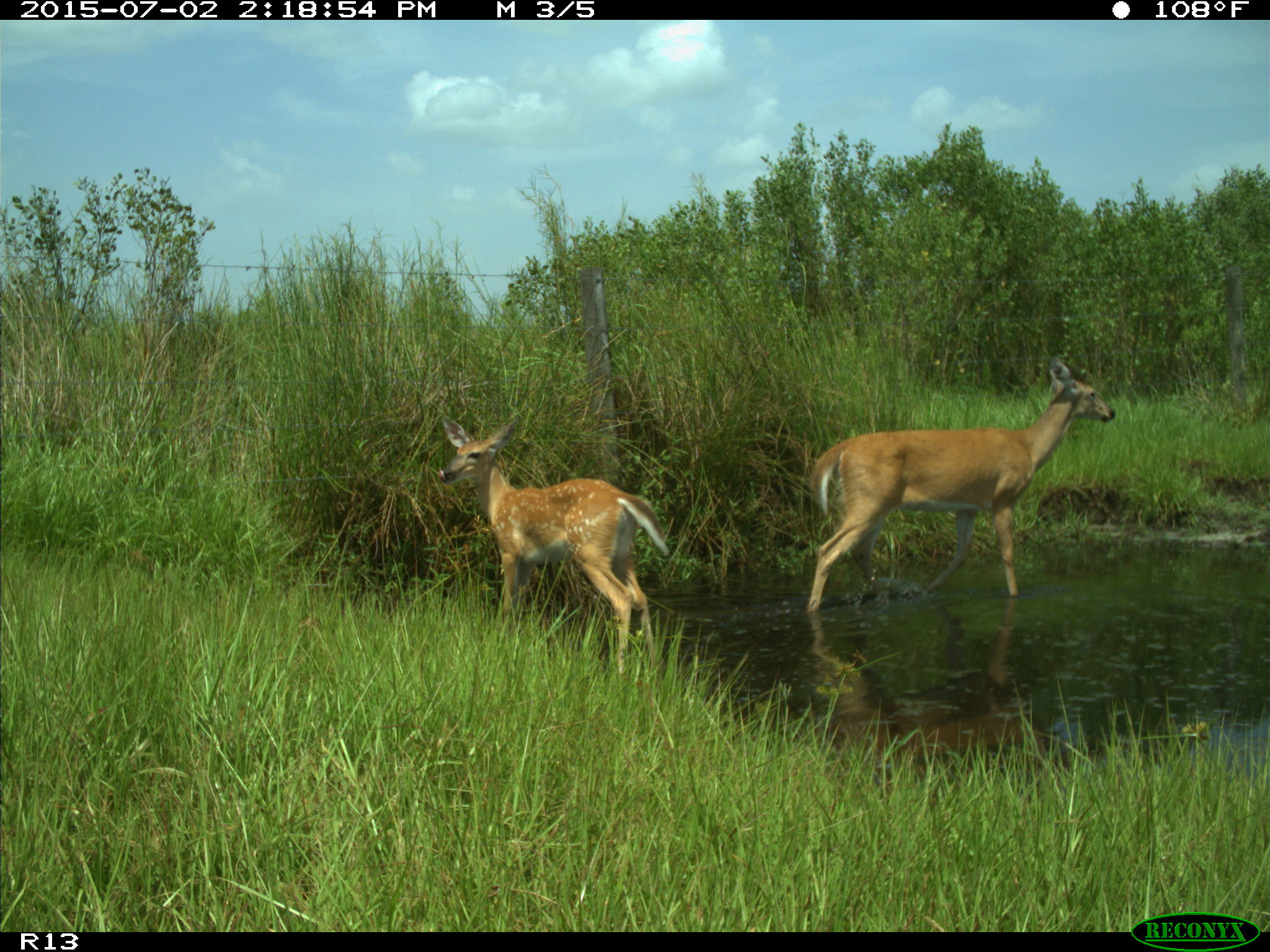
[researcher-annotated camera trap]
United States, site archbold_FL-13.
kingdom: Animalia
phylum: Chordata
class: Mammalia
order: Artiodactyla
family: Cervidae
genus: Odocoileus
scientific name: Odocoileus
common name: deer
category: unidentified deer